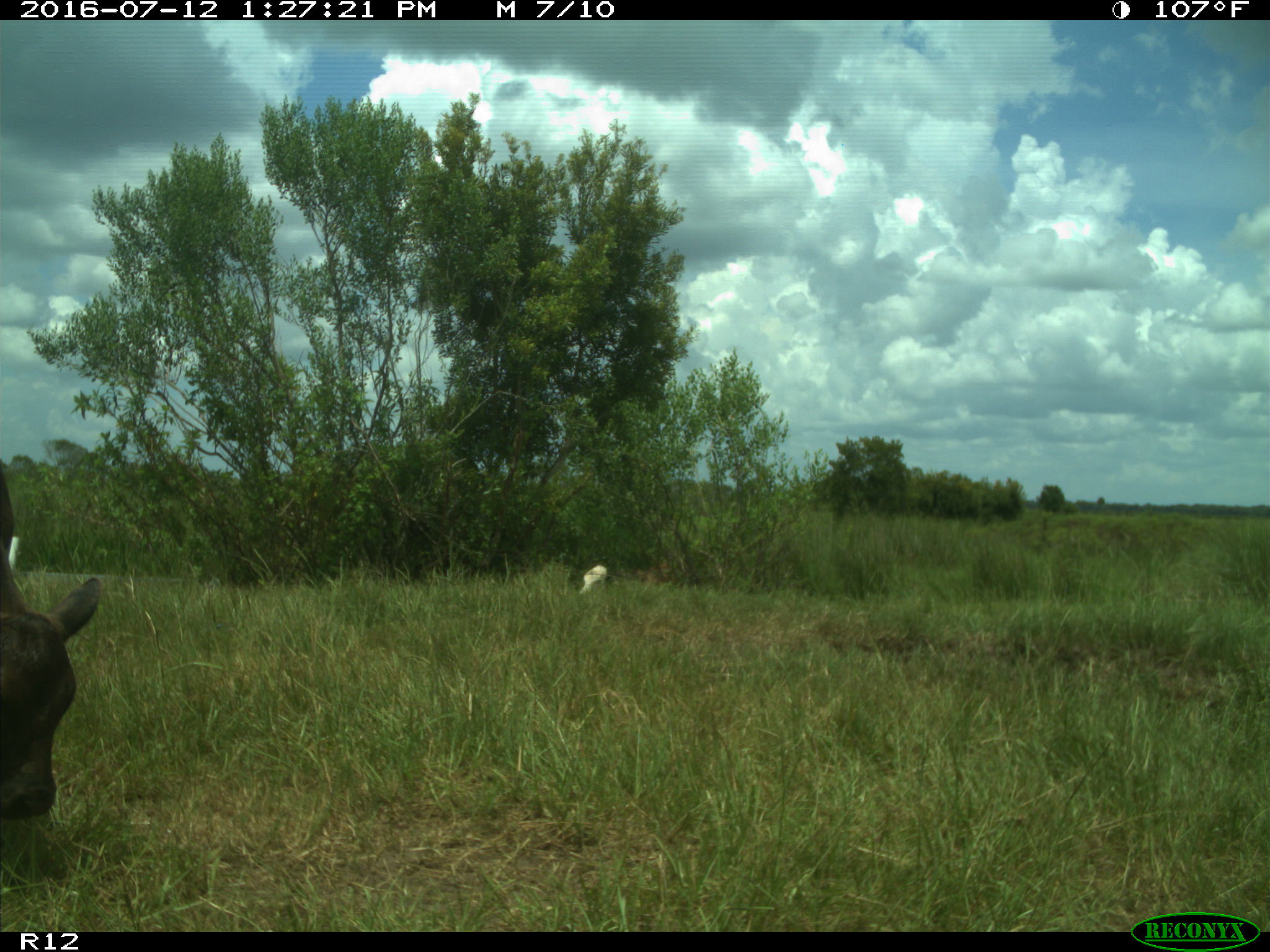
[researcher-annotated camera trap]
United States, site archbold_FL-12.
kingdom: Animalia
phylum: Chordata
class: Mammalia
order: Artiodactyla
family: Bovidae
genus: Bos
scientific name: Bos taurus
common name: domestic cow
Bos taurus (domestic cow).